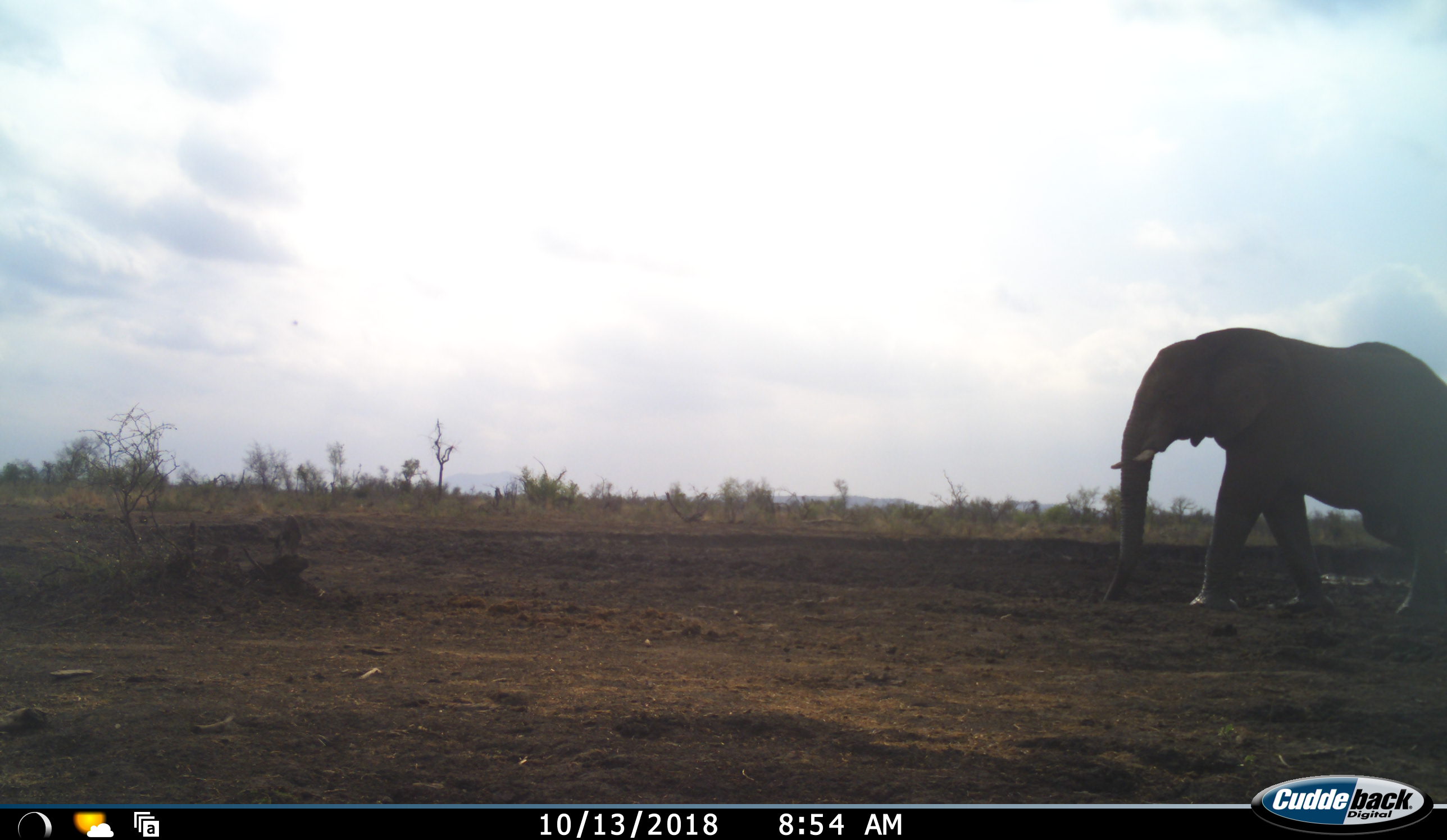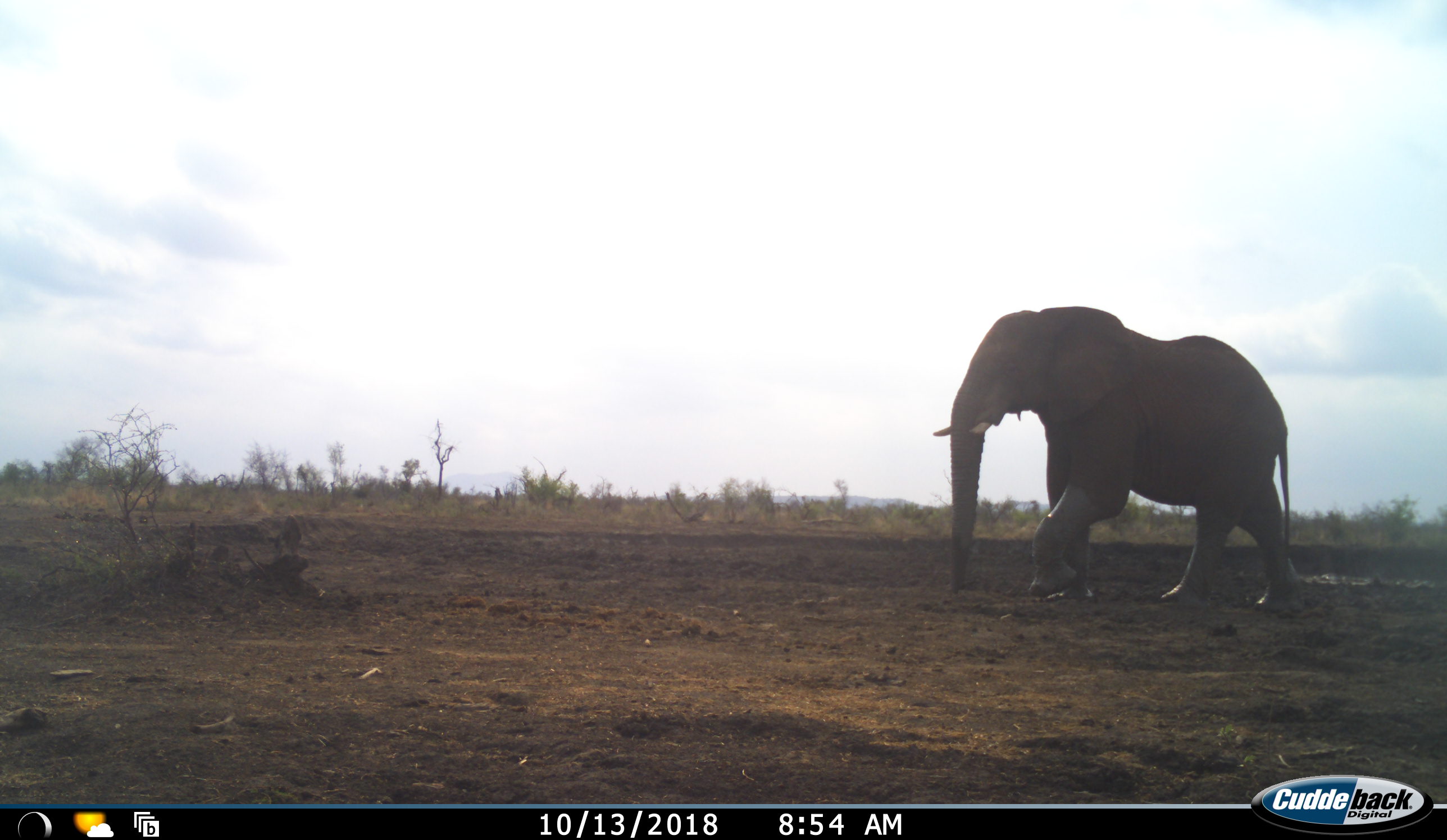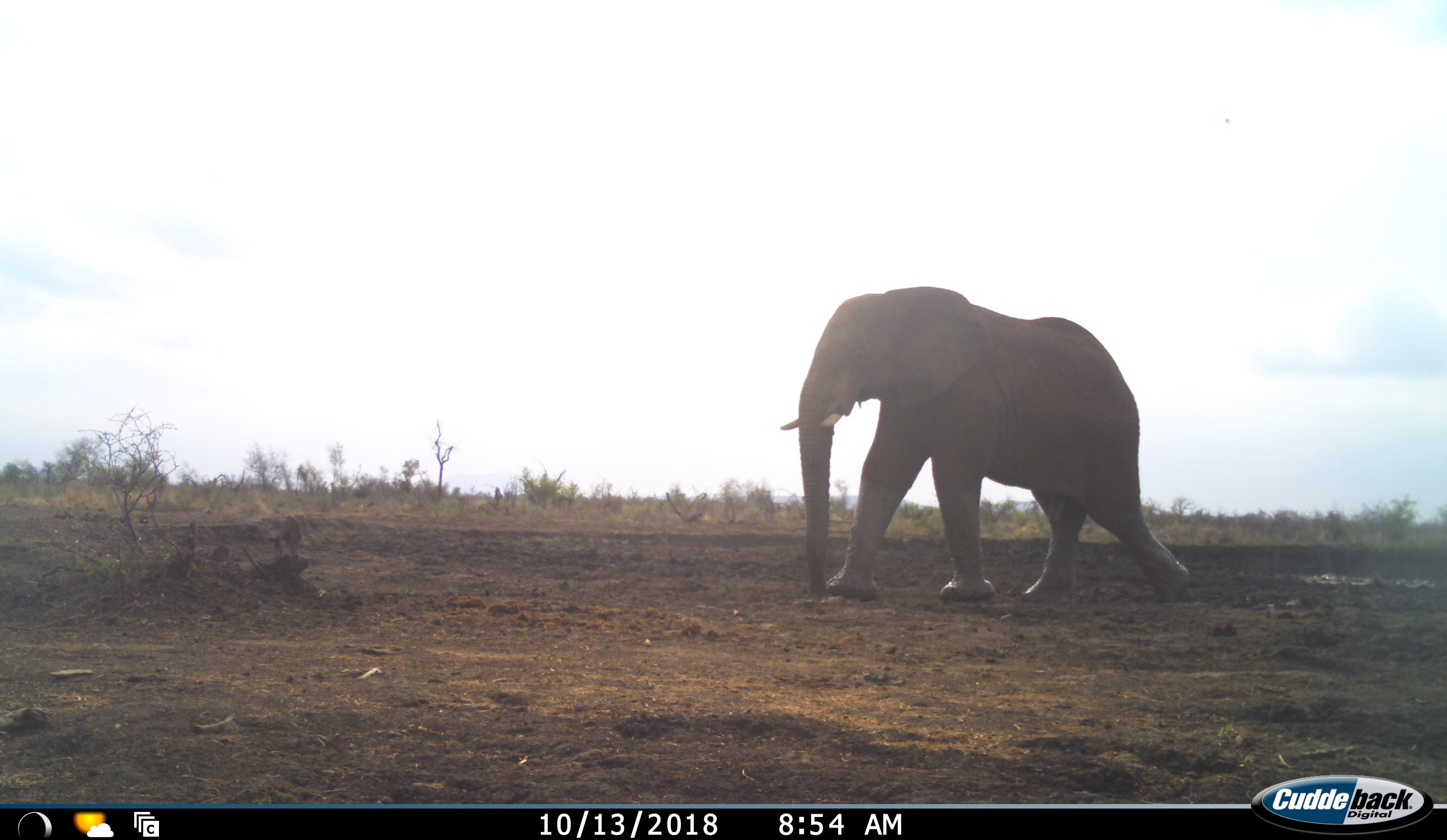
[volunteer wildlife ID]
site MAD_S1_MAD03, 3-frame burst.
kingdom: Animalia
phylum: Chordata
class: Mammalia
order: Proboscidea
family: Elephantidae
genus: Loxodonta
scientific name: Loxodonta africana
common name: african bush elephant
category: elephant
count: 1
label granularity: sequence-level